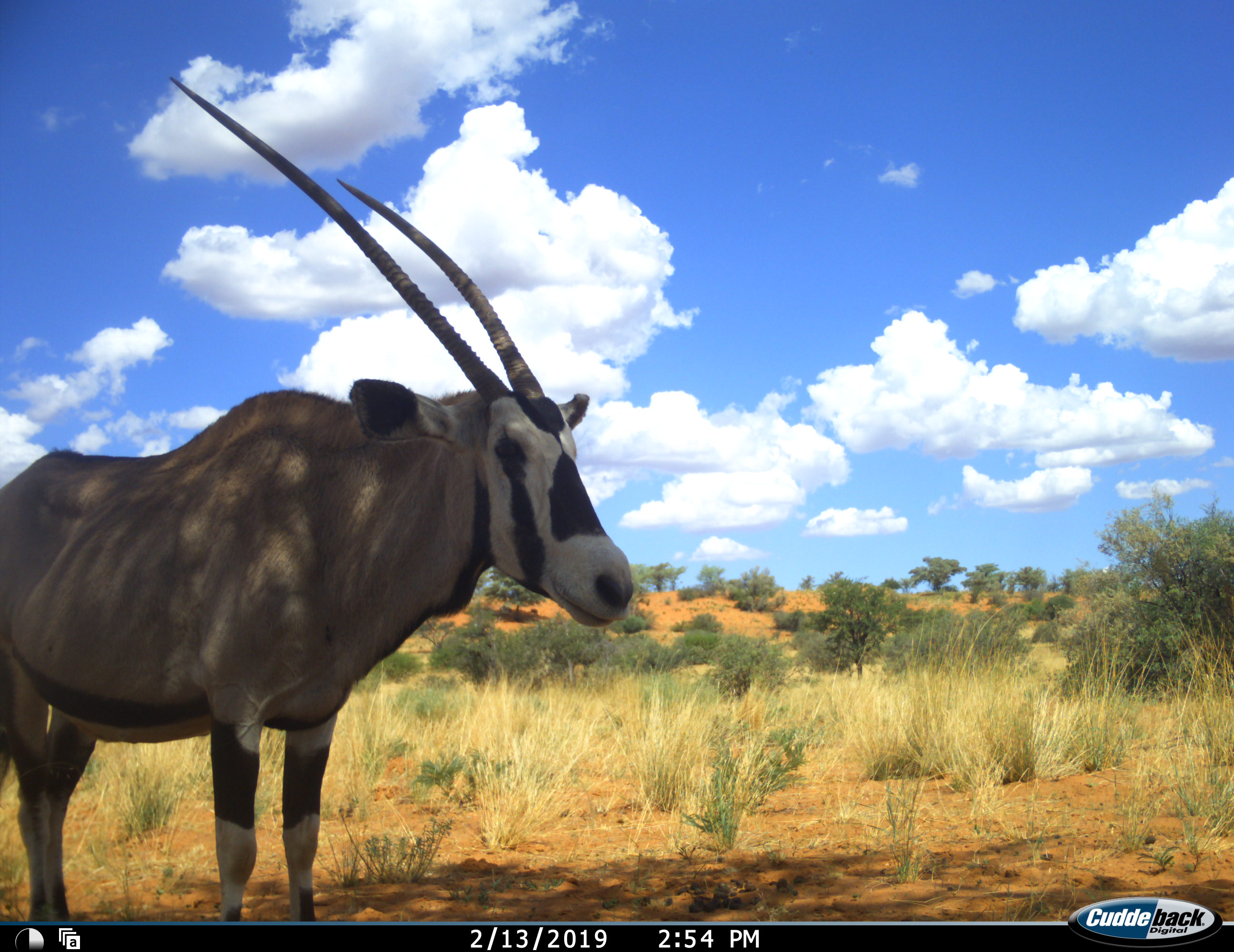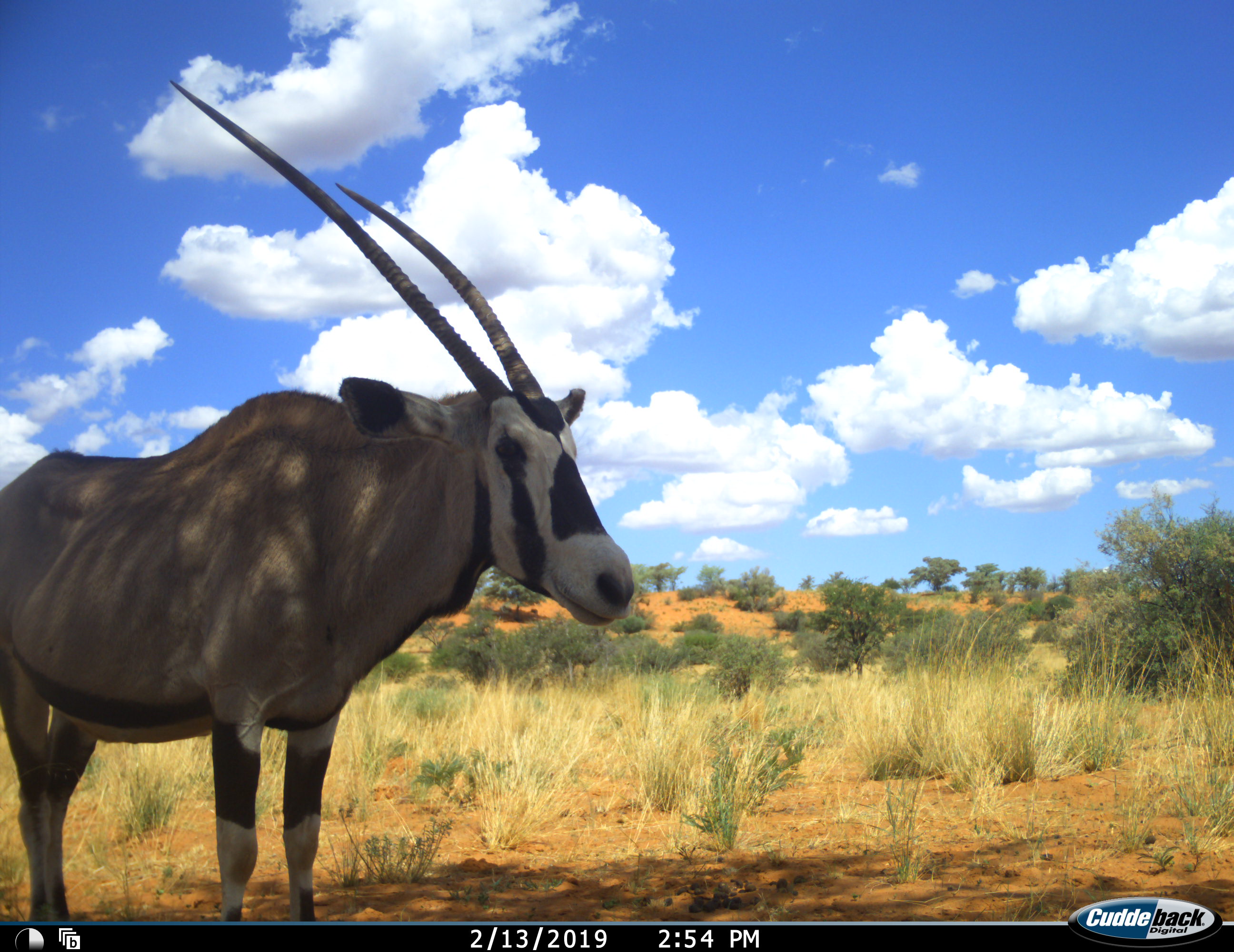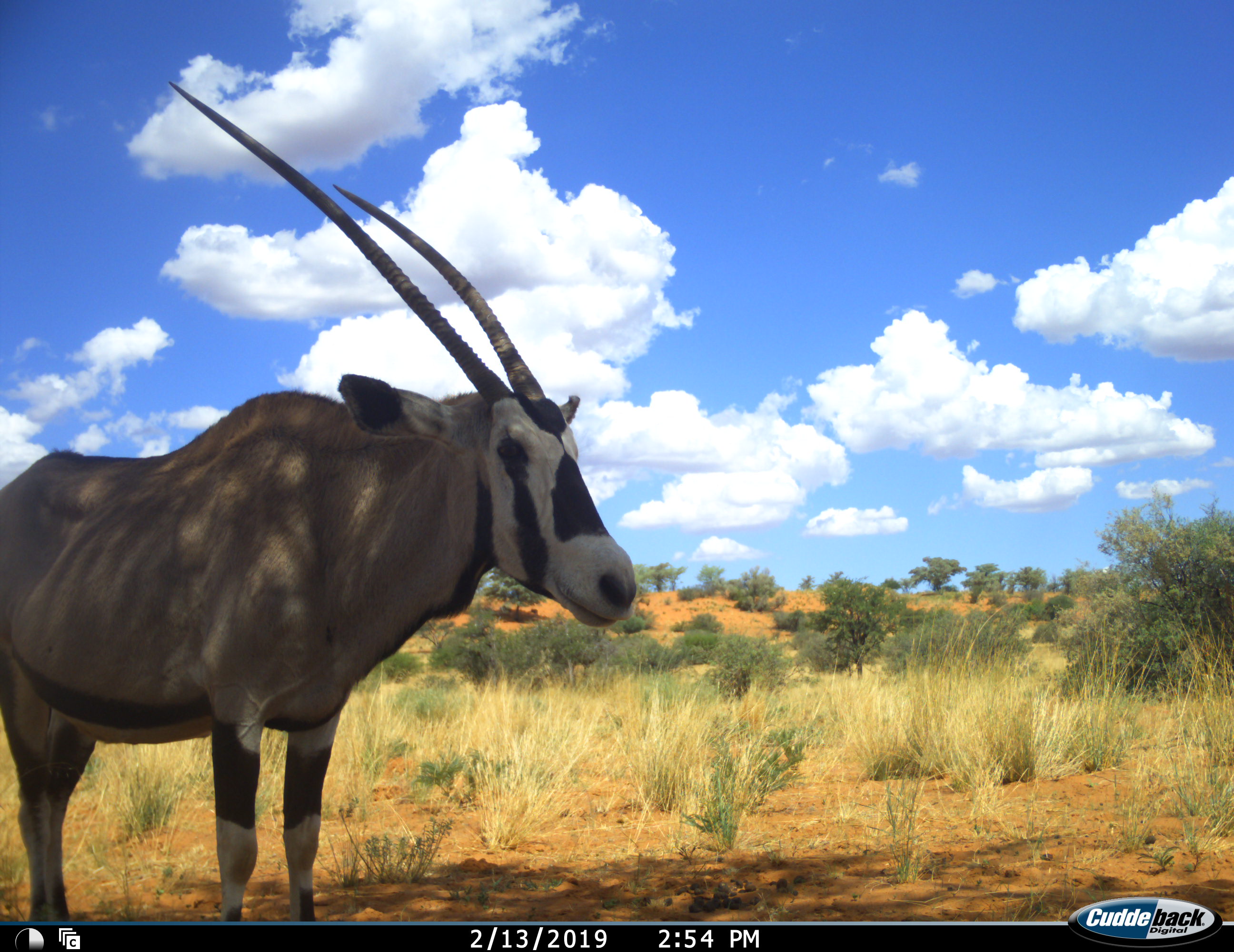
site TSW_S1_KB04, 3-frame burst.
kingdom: Animalia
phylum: Chordata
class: Mammalia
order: Artiodactyla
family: Bovidae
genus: Oryx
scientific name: Oryx gazella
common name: gemsbok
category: oryx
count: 1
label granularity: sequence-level